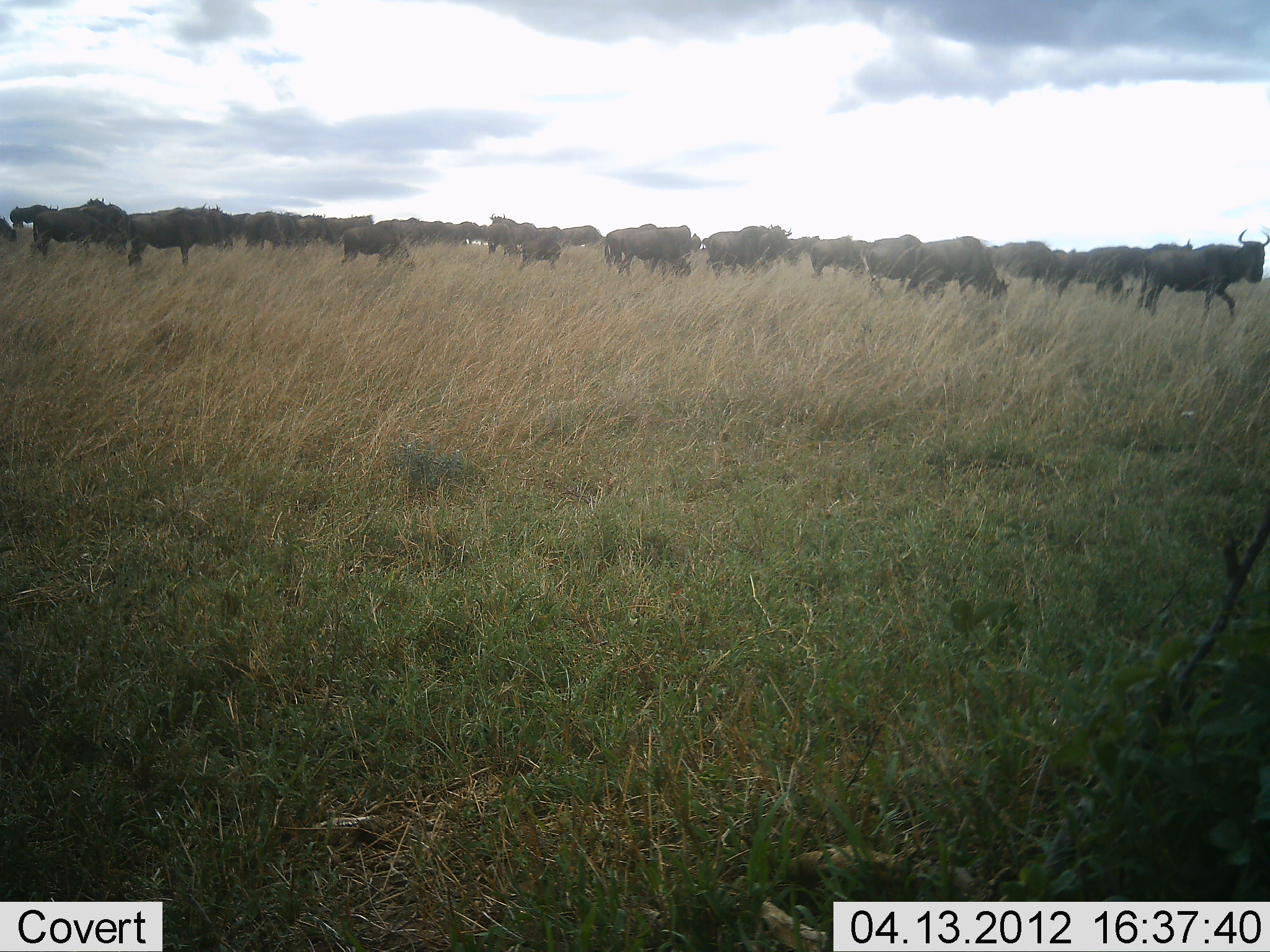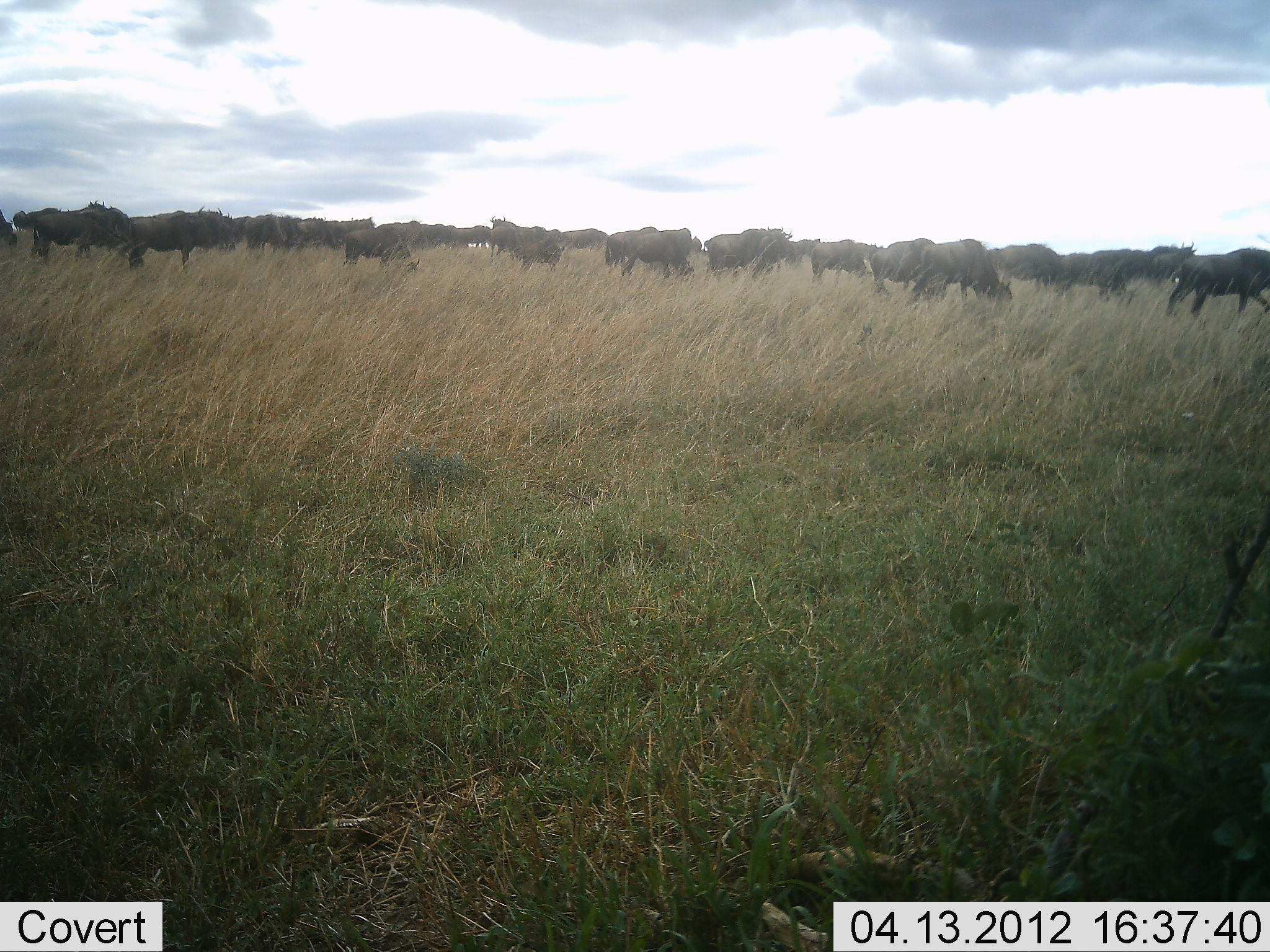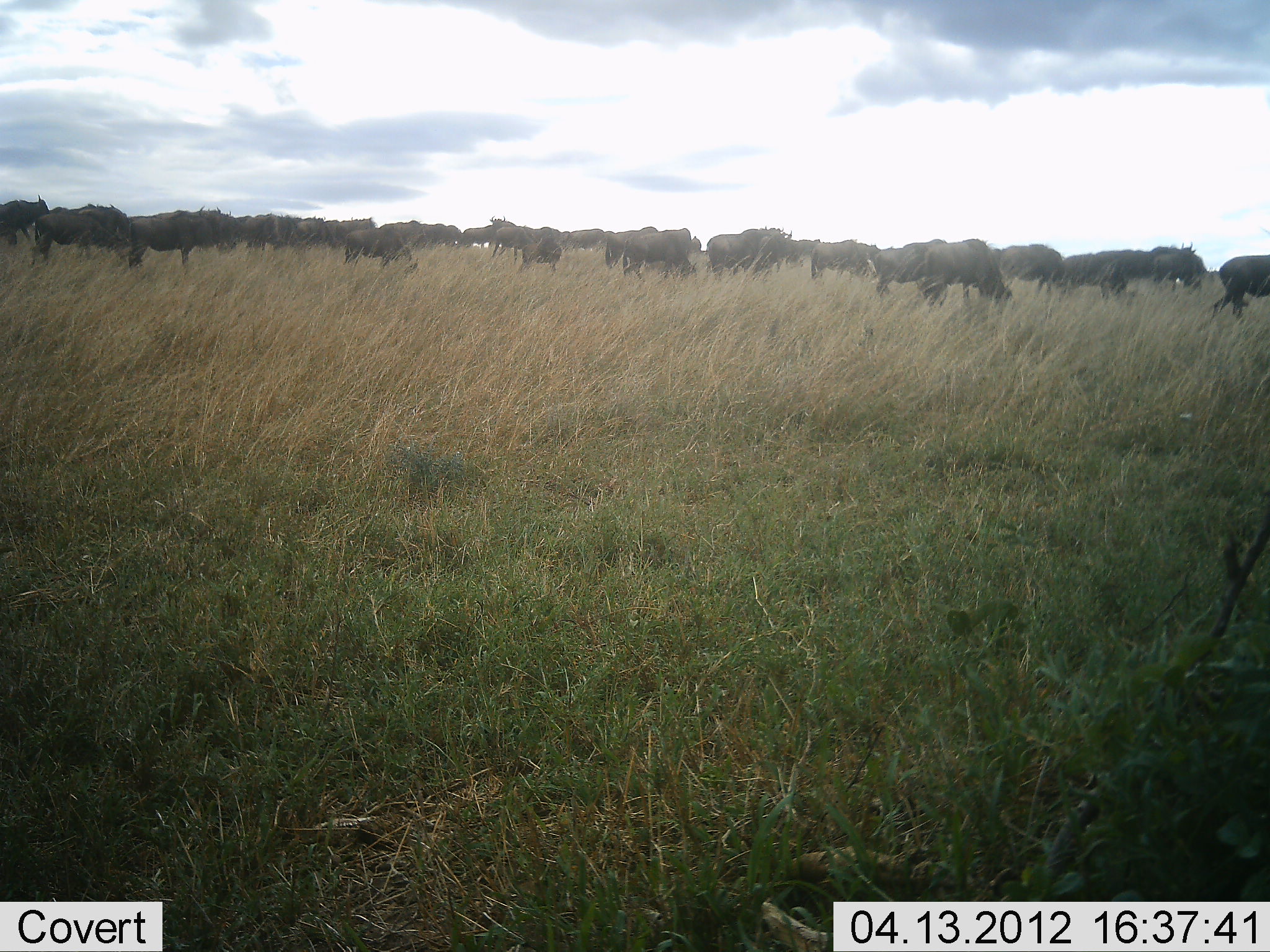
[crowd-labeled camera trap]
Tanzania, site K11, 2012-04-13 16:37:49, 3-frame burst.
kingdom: Animalia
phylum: Chordata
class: Mammalia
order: Artiodactyla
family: Bovidae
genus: Connochaetes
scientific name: Connochaetes taurinus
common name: blue wildebeest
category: wildebeest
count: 11-50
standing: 44%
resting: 0%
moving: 67%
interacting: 0%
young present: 0%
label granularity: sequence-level